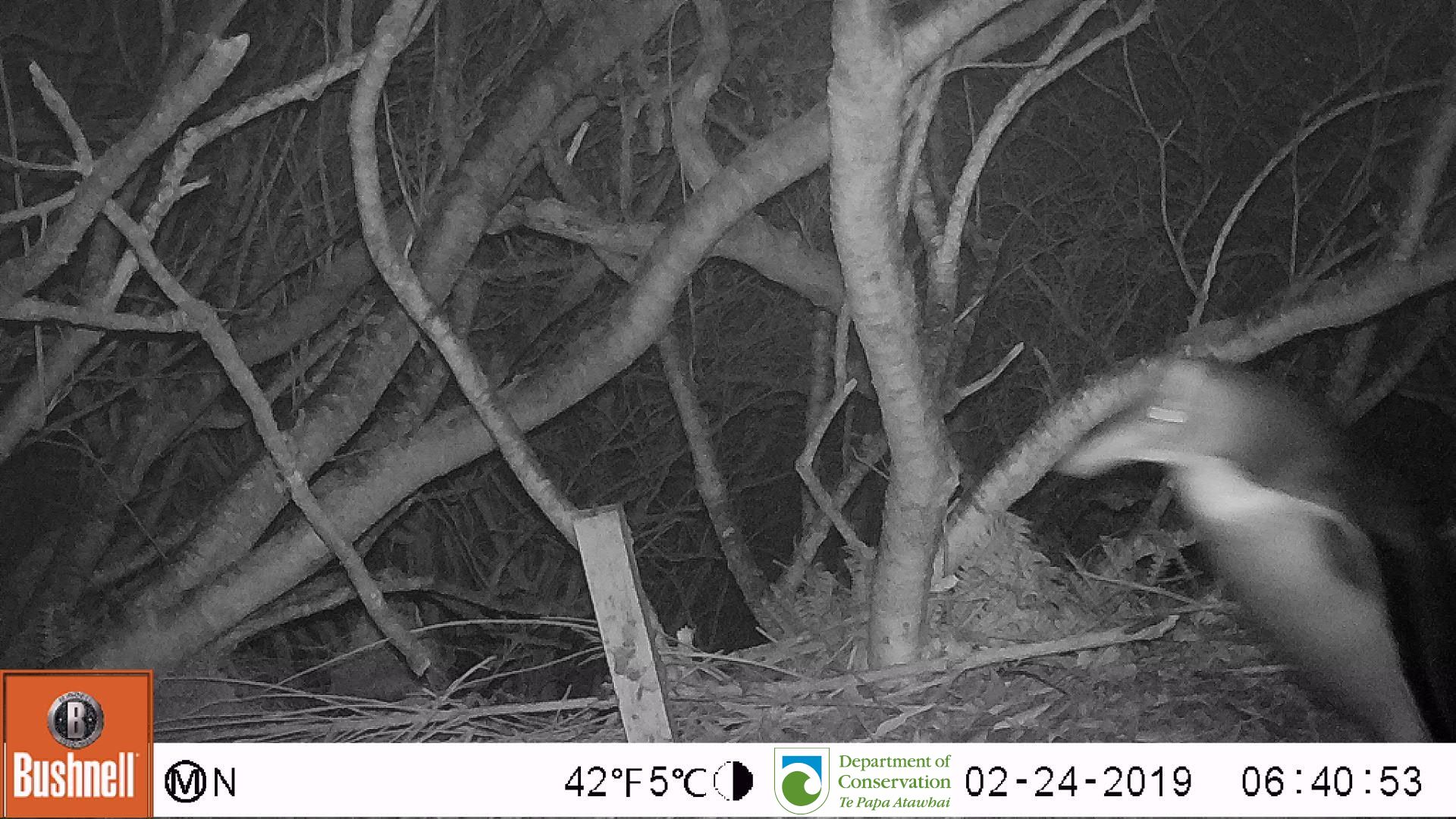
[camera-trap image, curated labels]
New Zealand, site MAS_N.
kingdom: Animalia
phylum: Chordata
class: Aves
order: Sphenisciformes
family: Spheniscidae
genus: Megadyptes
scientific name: Megadyptes antipodes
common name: yellow-eyed penguin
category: yellow eyed penguin